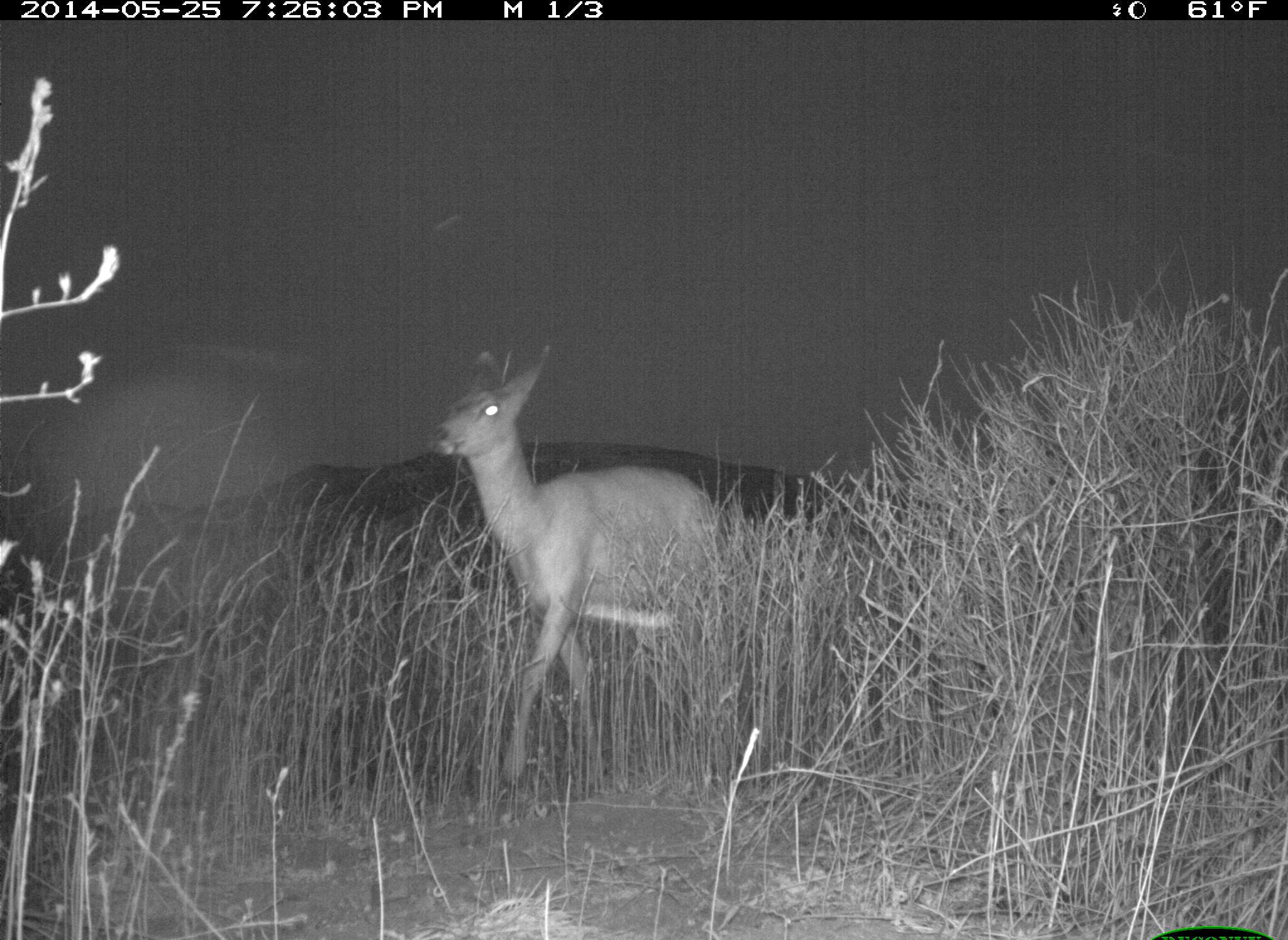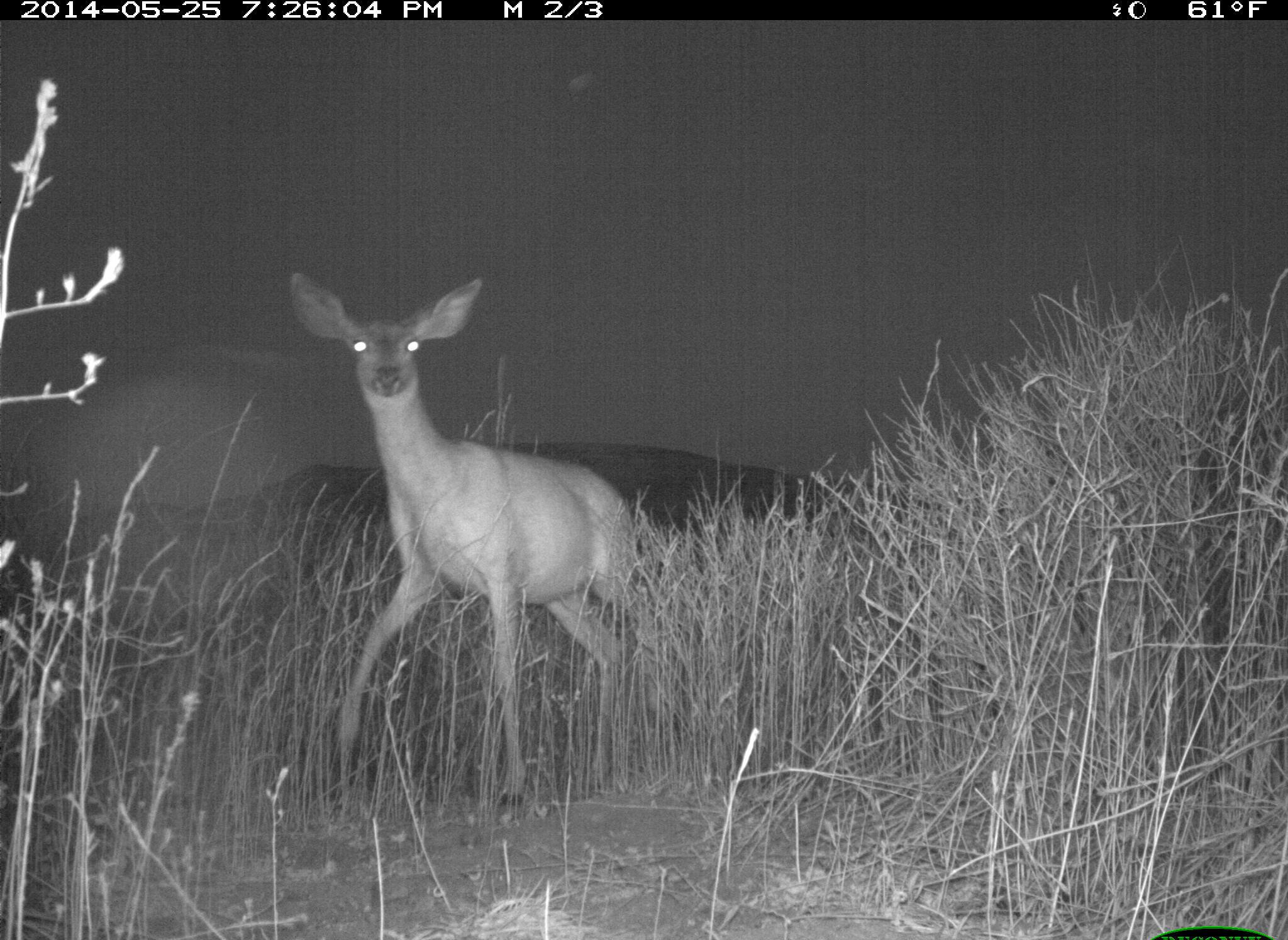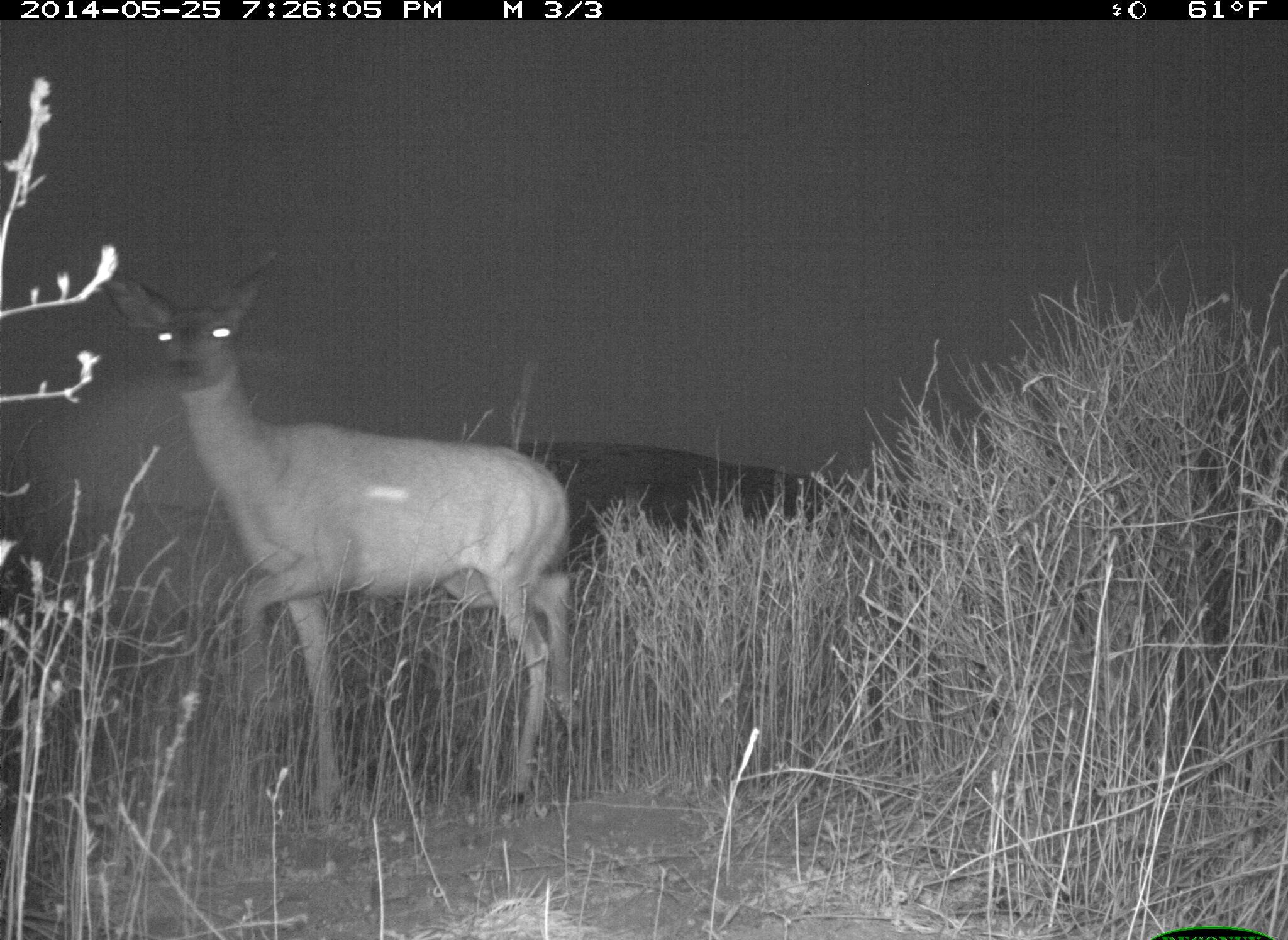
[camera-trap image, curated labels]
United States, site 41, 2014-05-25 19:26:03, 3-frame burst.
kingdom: Animalia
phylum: Chordata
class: Mammalia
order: Artiodactyla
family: Cervidae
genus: Odocoileus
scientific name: Odocoileus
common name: deer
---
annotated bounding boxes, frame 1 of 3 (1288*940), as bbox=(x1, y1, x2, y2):
deer: bbox=(426, 343, 789, 802)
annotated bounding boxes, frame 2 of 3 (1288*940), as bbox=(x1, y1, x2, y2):
deer: bbox=(284, 270, 689, 820)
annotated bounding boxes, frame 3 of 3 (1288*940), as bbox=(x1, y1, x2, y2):
deer: bbox=(104, 242, 590, 836)